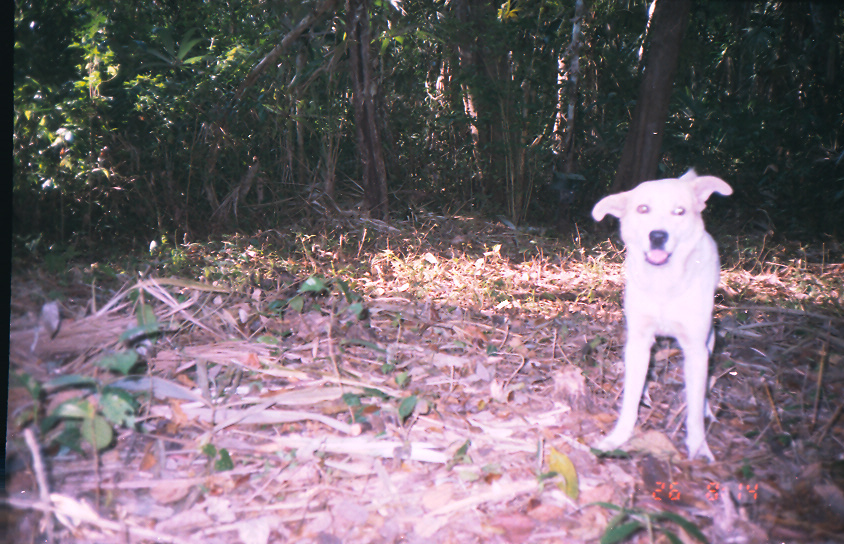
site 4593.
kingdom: Animalia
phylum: Chordata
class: Mammalia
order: Carnivora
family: Canidae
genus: Canis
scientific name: Canis familiaris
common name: domestic dog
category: canis lupus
Canis lupus (domestic dog) (Canis familiaris).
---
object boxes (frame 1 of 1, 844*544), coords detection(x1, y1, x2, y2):
canis lupus: detection(591, 168, 733, 461)